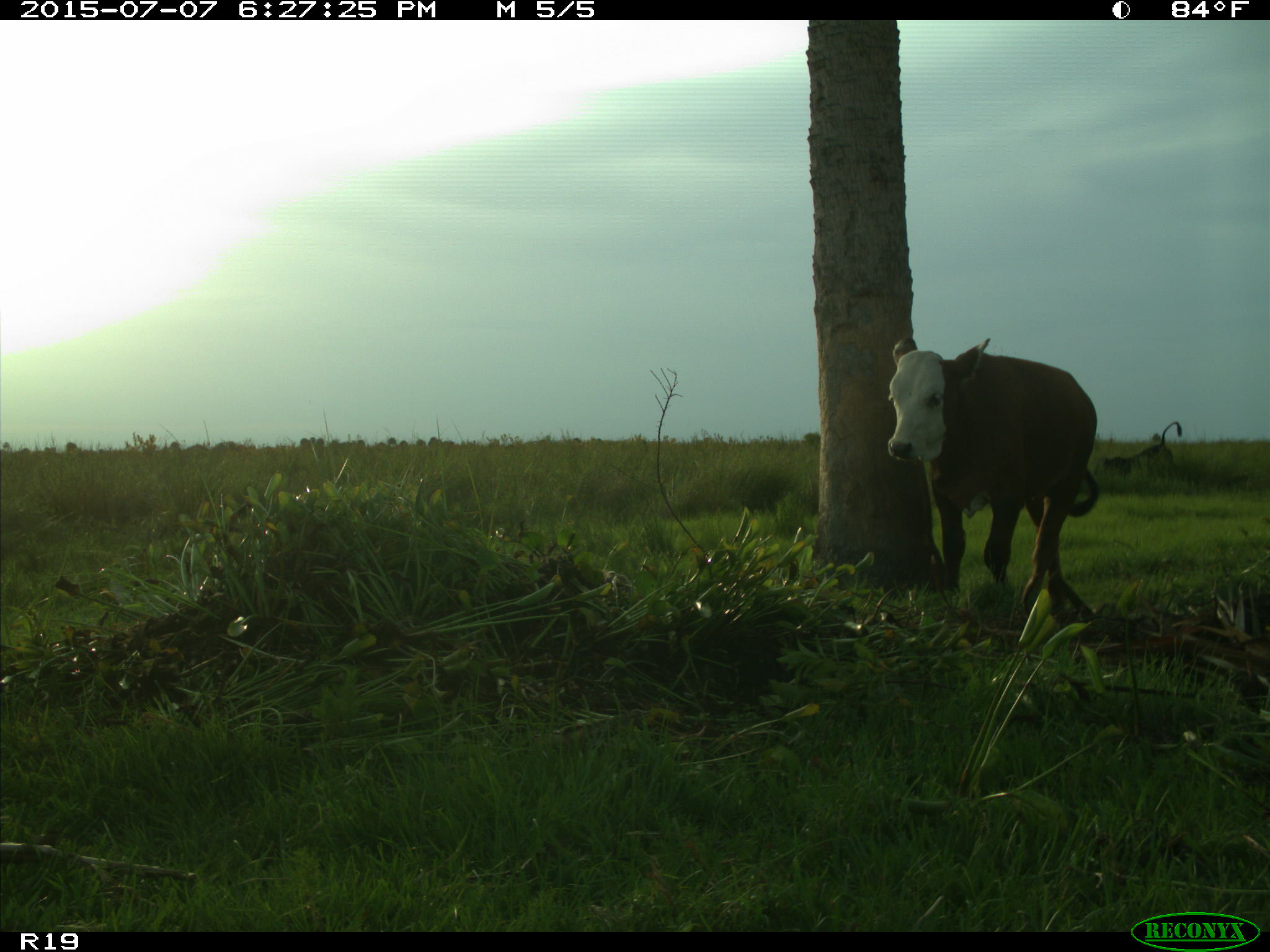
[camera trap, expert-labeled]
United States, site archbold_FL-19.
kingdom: Animalia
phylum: Chordata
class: Mammalia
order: Artiodactyla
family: Bovidae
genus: Bos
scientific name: Bos taurus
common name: domestic cow